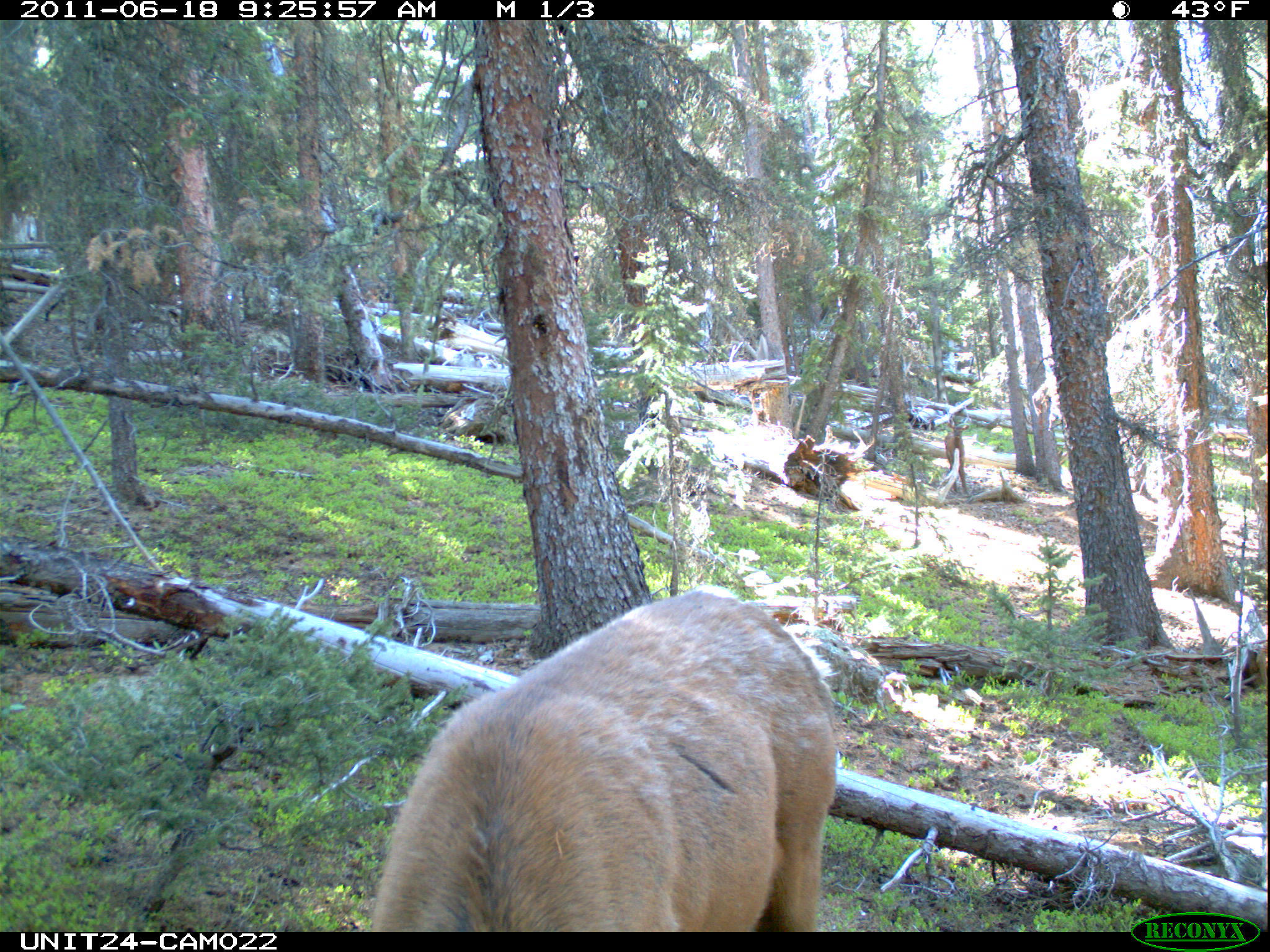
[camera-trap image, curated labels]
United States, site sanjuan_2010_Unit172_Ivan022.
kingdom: Animalia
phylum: Chordata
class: Mammalia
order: Artiodactyla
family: Cervidae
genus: Cervus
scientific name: Cervus elaphus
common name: red deer